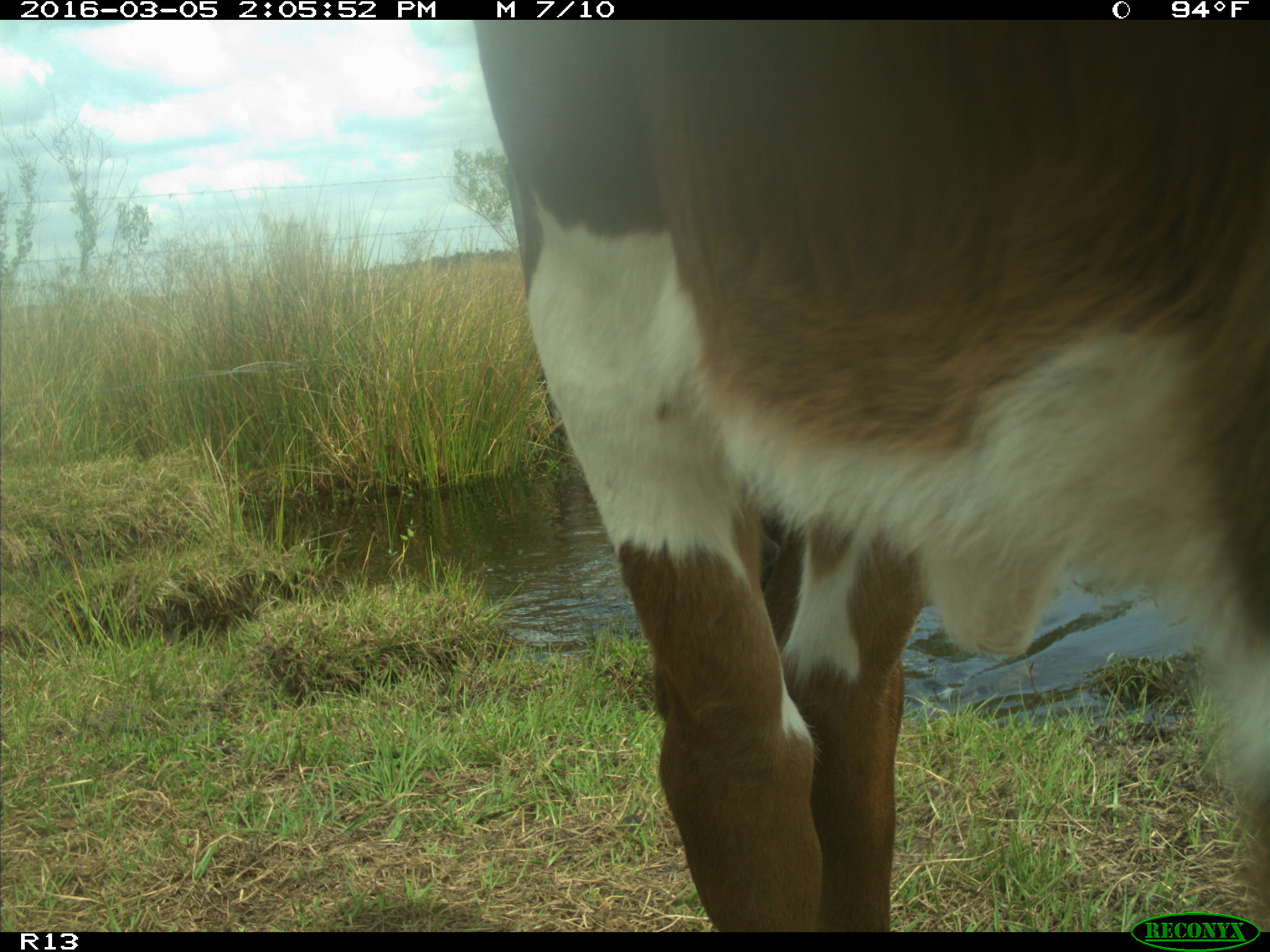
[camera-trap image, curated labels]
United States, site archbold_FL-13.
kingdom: Animalia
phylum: Chordata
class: Mammalia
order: Artiodactyla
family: Bovidae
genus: Bos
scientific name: Bos taurus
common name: domestic cow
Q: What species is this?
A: Bos taurus (domestic cow).